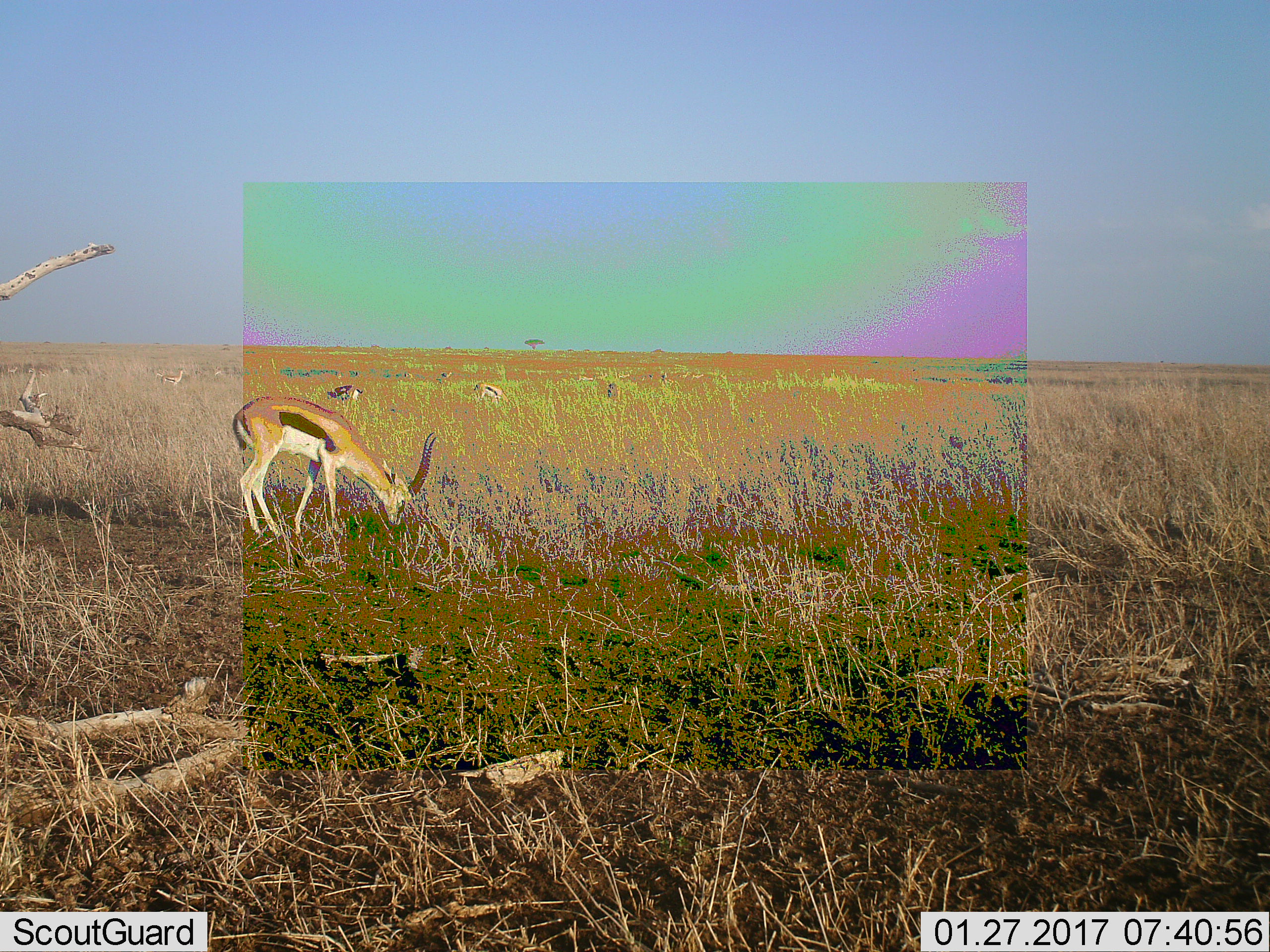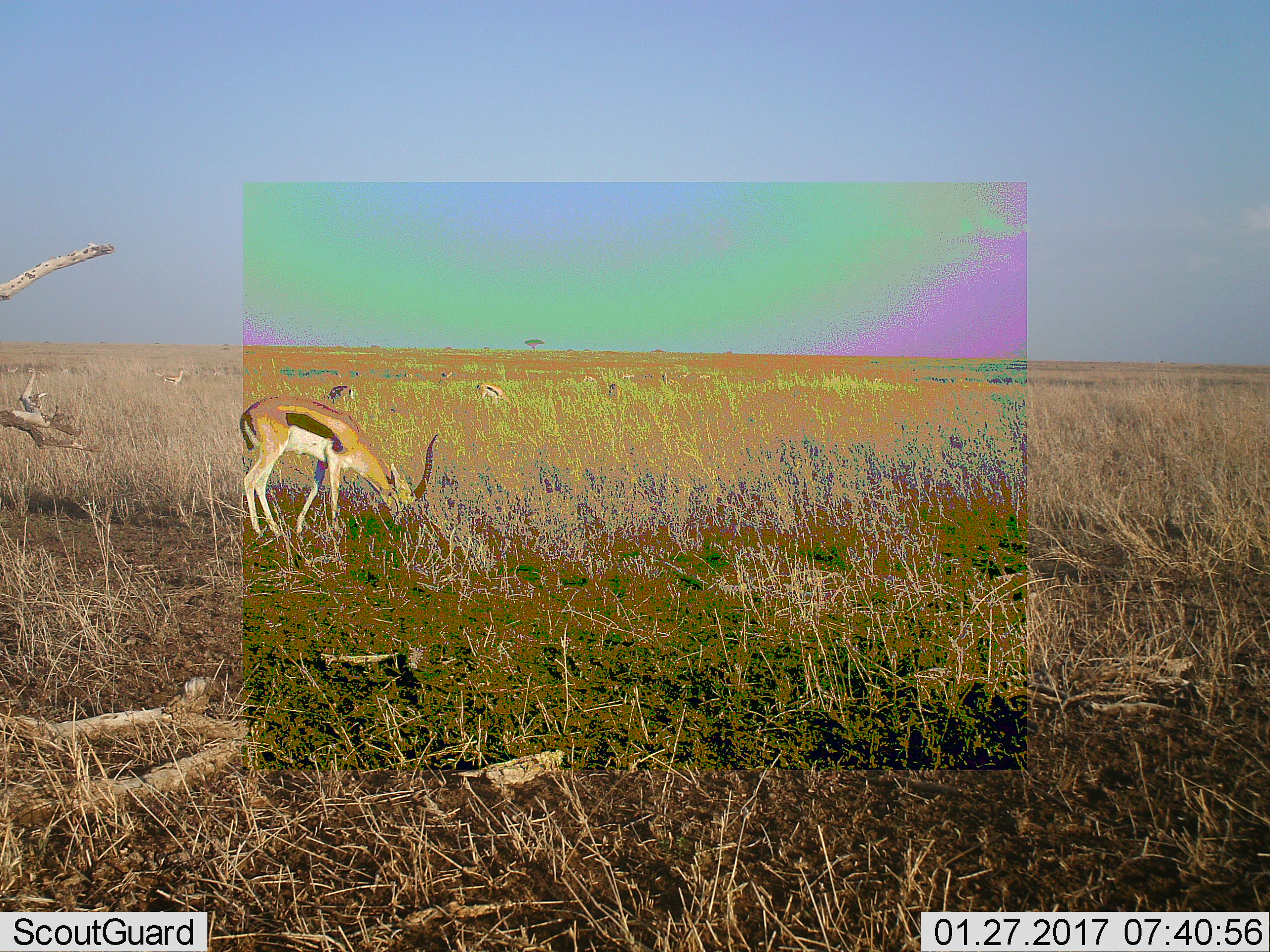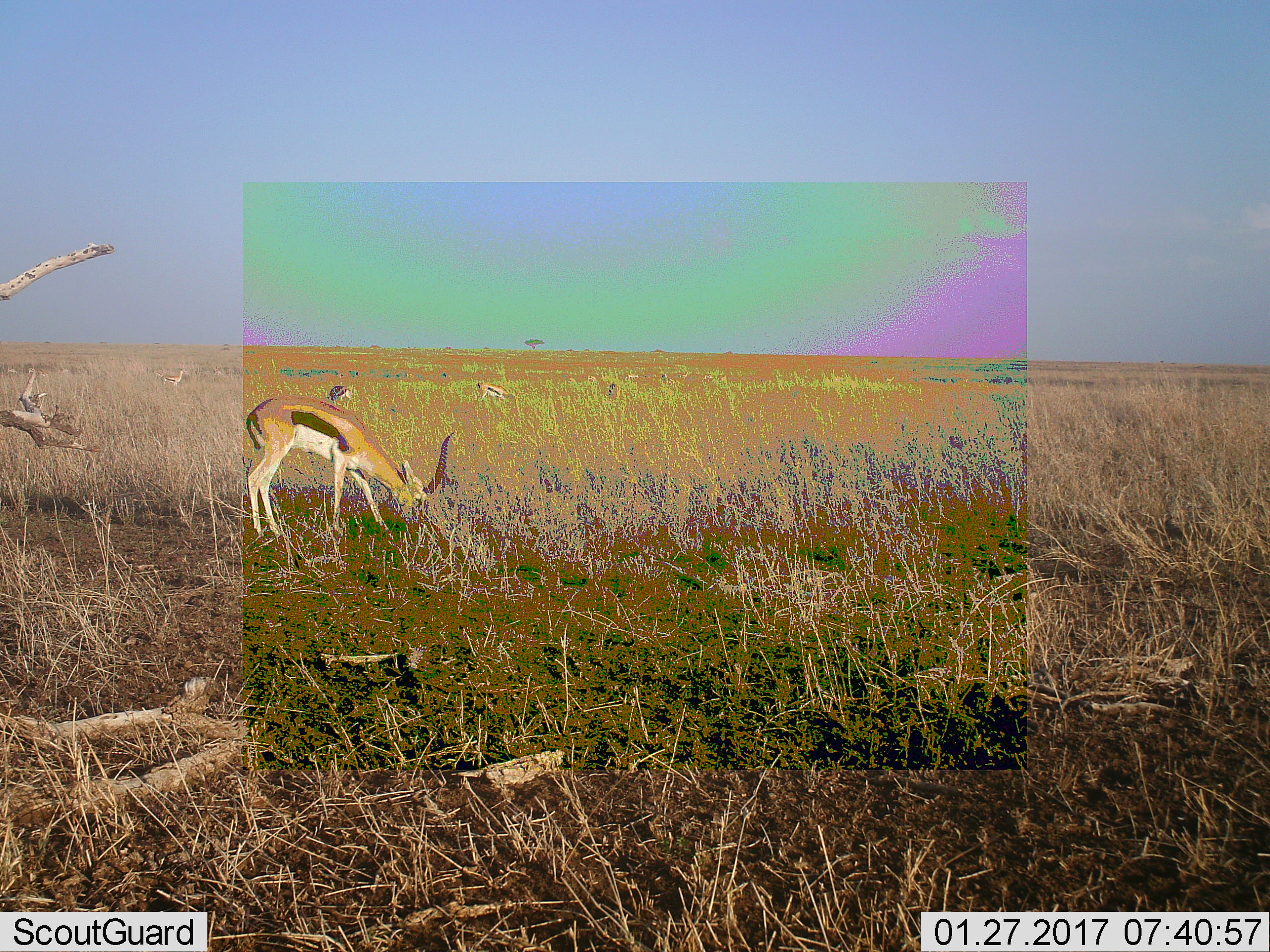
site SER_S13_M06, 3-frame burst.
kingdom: Animalia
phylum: Chordata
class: Mammalia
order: Artiodactyla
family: Bovidae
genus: Eudorcas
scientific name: Eudorcas thomsonii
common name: thomson's gazelle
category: gazellethomsons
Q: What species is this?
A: Gazellethomsons (thomson's gazelle) (Eudorcas thomsonii).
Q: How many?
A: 9.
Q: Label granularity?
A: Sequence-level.